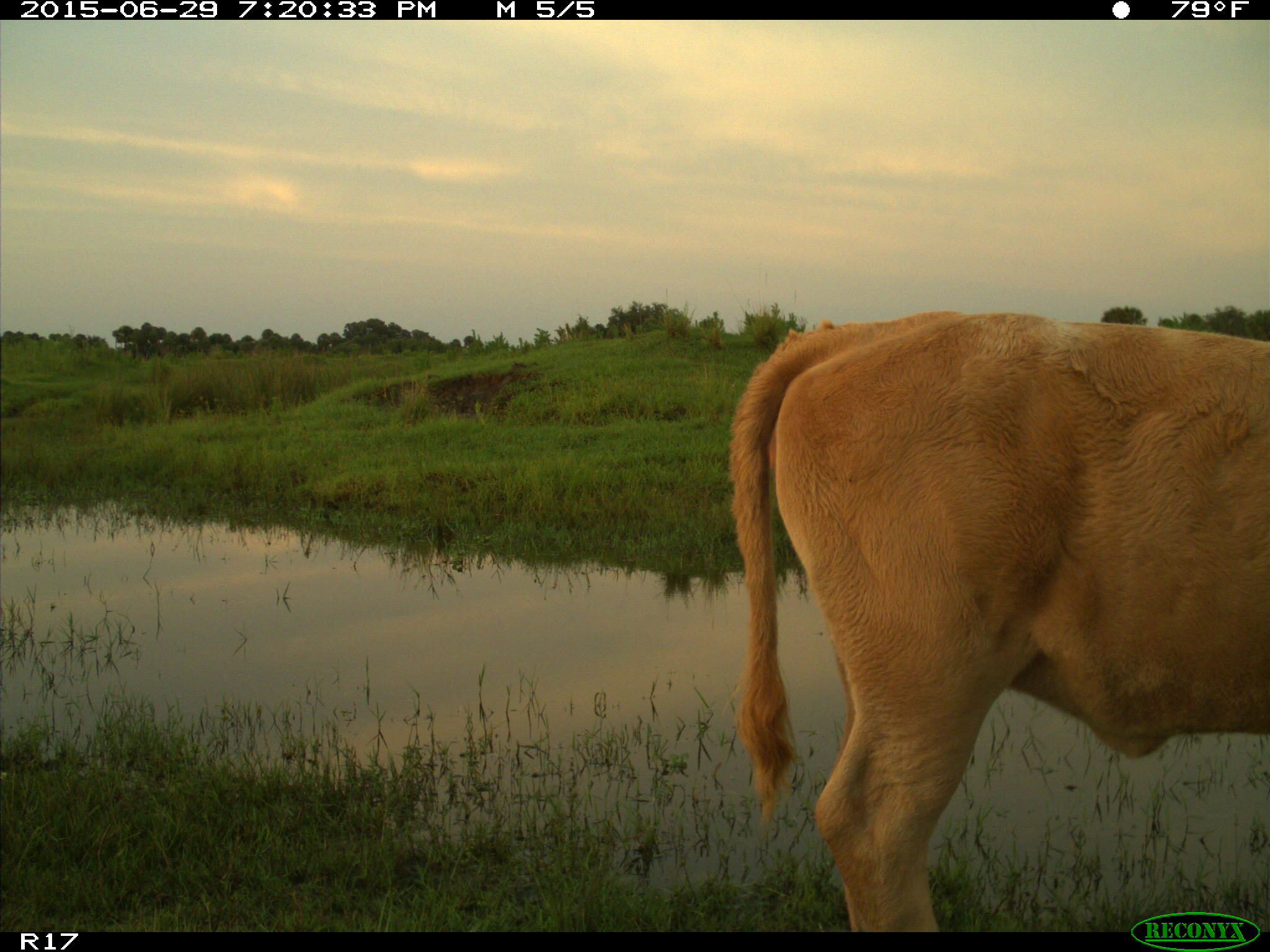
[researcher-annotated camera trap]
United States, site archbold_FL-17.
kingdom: Animalia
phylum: Chordata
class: Mammalia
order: Artiodactyla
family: Bovidae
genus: Bos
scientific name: Bos taurus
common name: domestic cow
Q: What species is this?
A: Bos taurus (domestic cow).